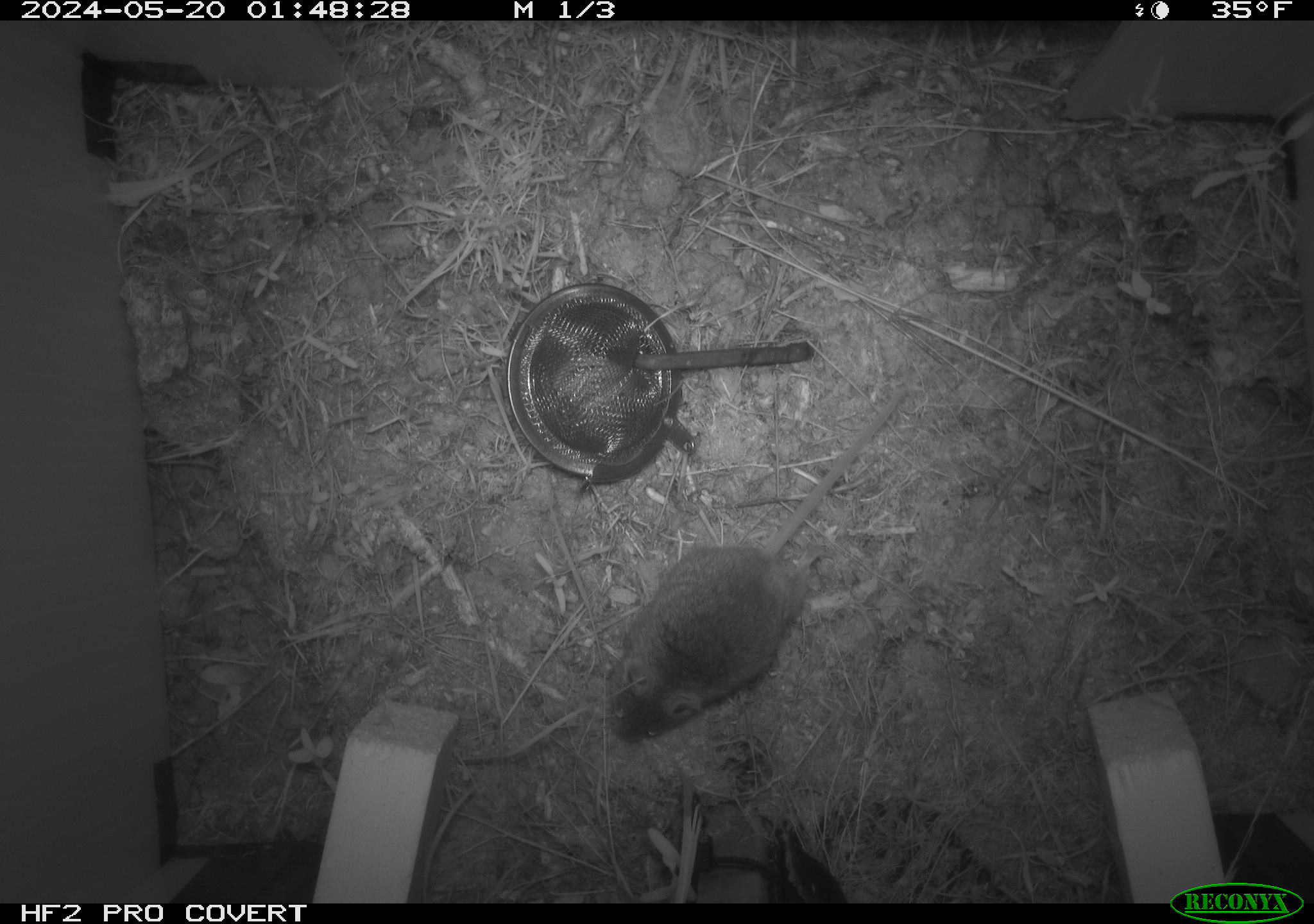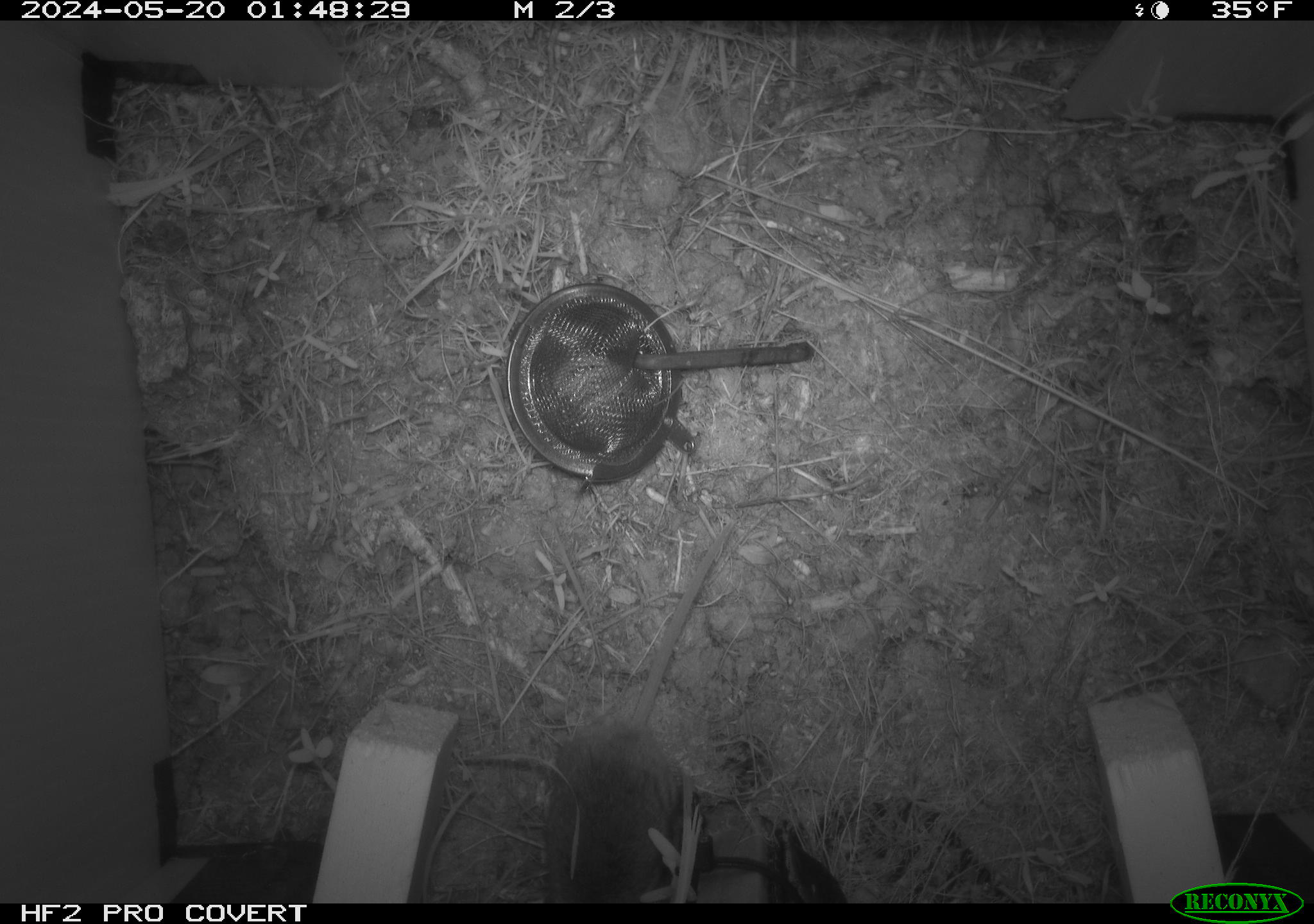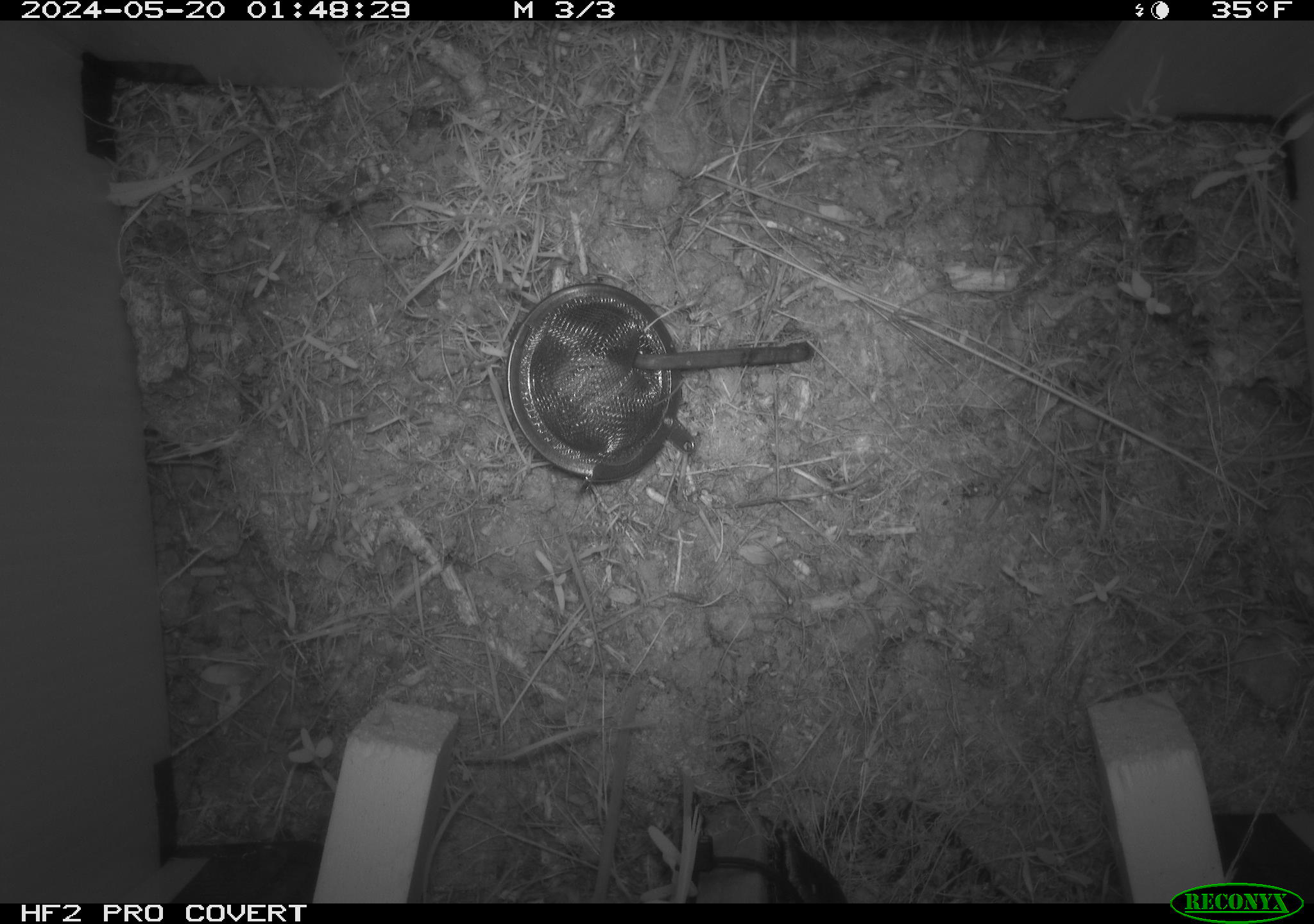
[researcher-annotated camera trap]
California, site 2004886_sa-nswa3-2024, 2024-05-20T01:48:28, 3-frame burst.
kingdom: Animalia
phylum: Chordata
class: Mammalia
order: Rodentia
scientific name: Rodentia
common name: rodent